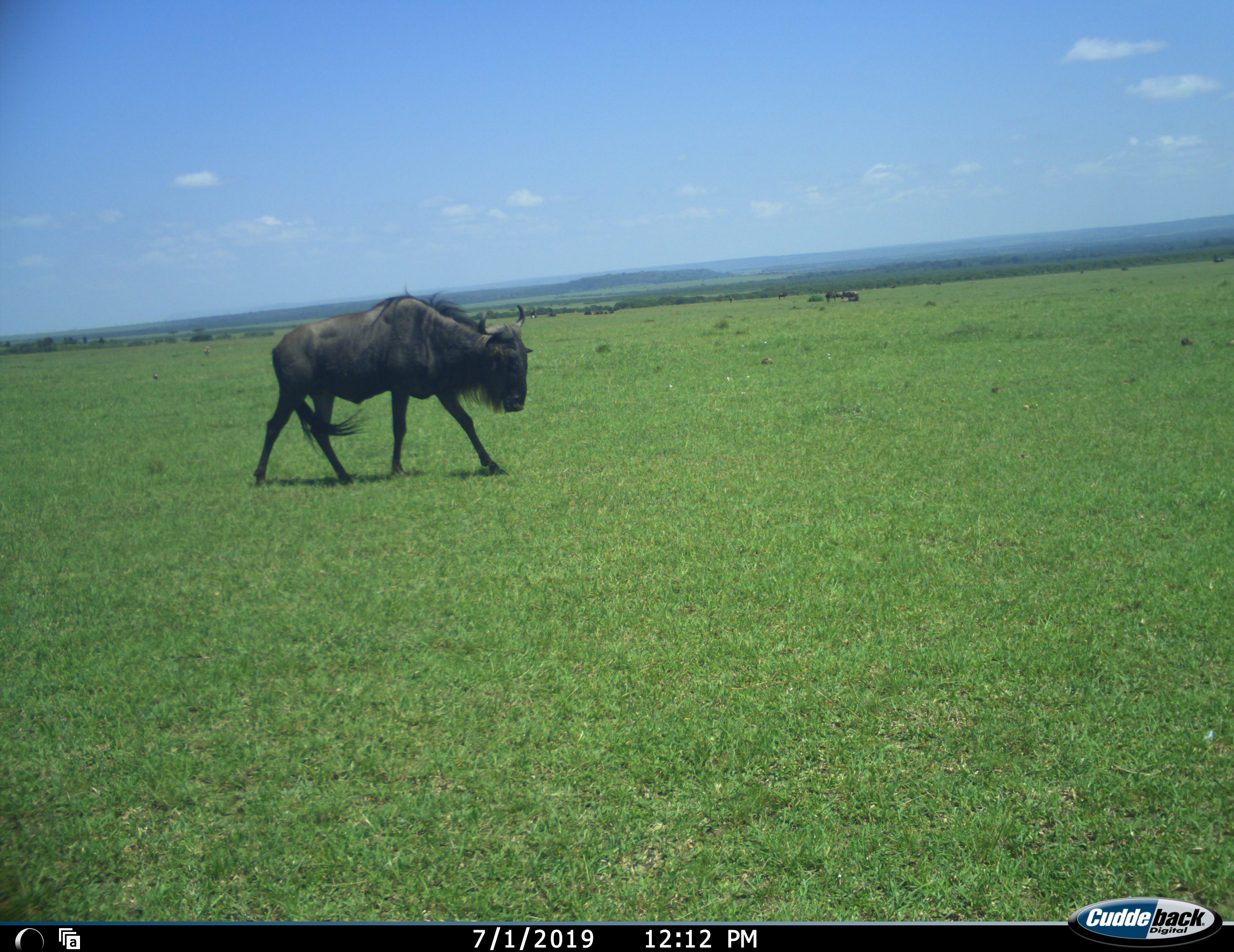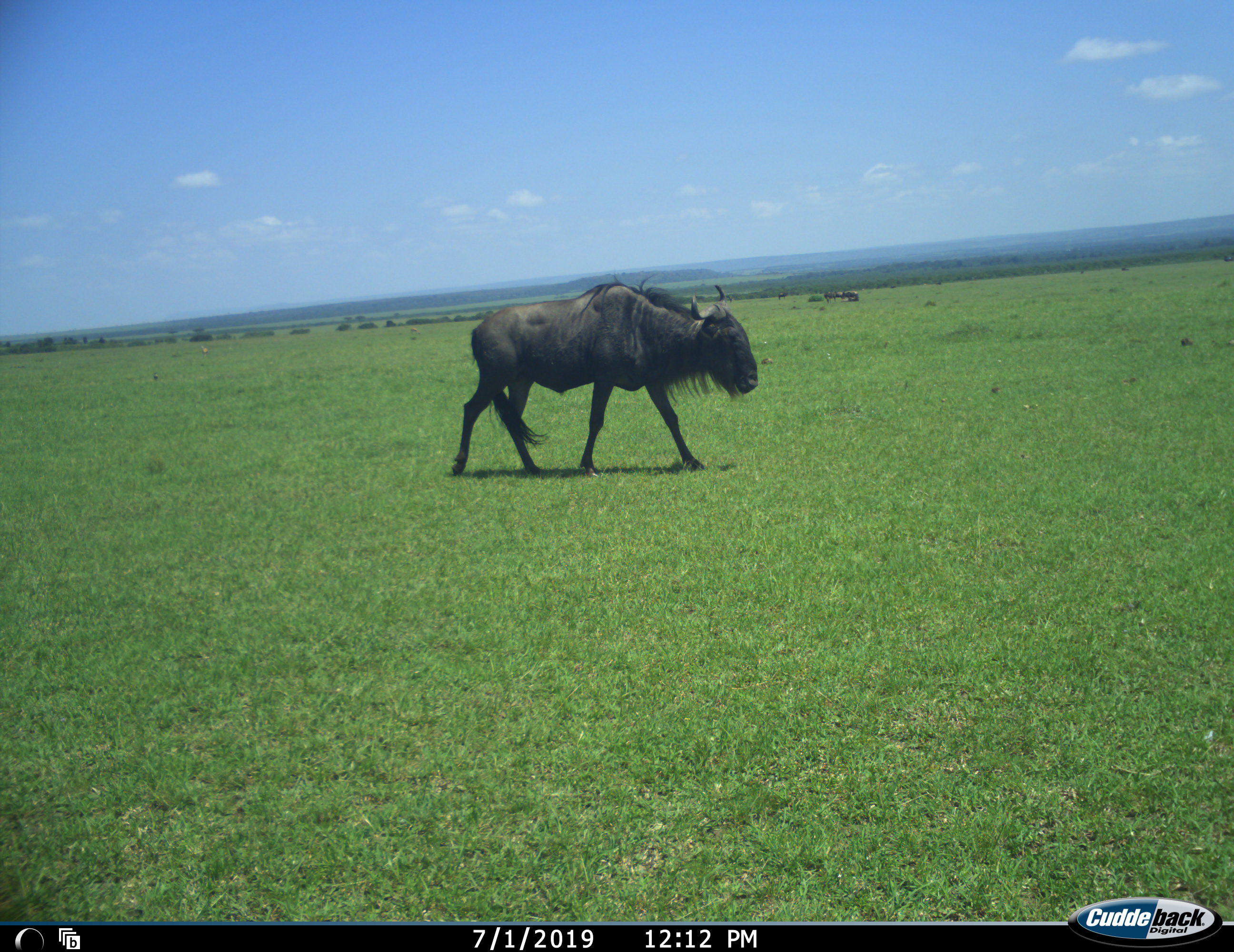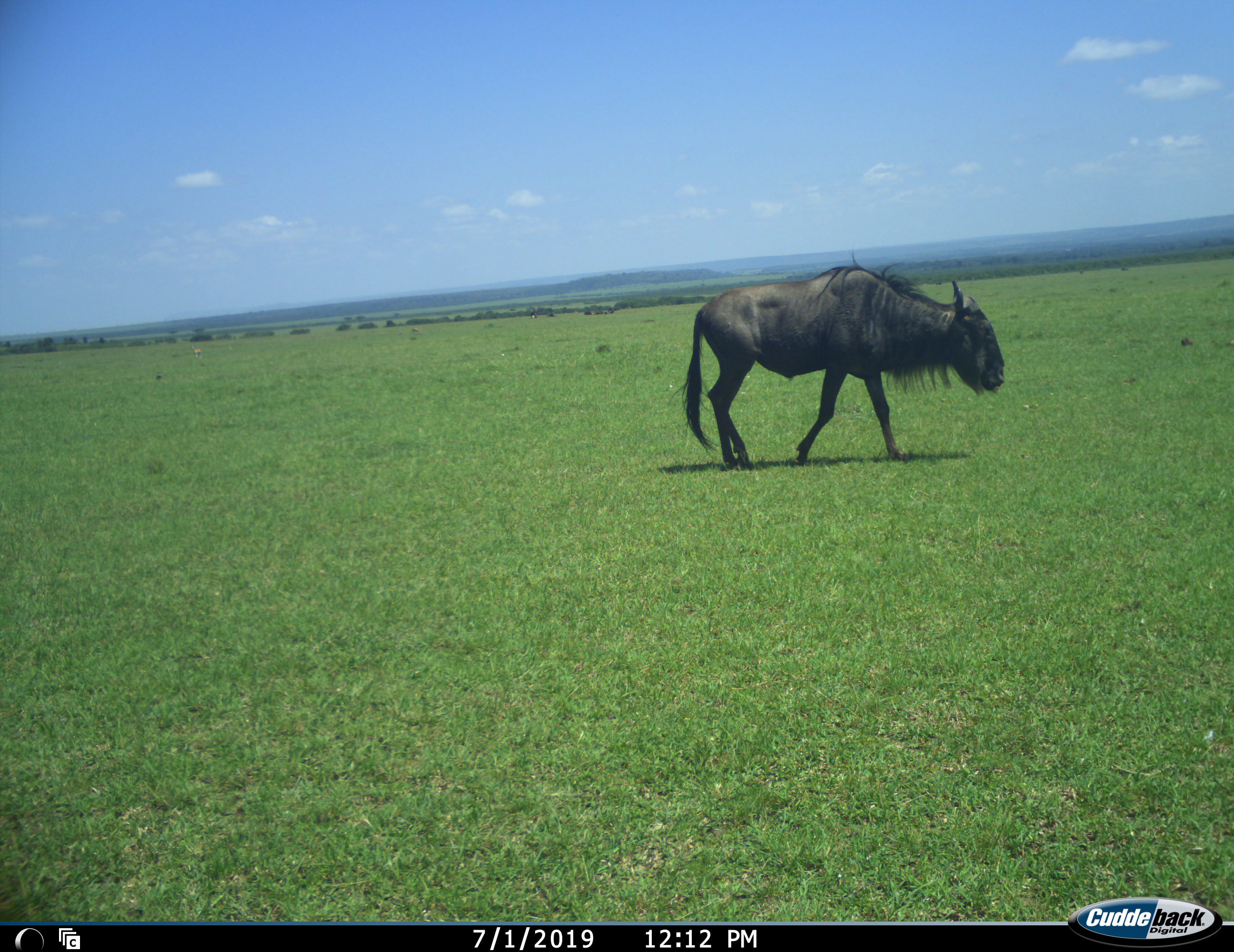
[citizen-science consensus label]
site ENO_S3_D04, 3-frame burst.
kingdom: Animalia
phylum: Chordata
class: Mammalia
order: Artiodactyla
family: Bovidae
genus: Connochaetes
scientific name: Connochaetes taurinus taurinus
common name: blue wildebeest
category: wildebeestblue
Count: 4.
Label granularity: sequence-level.